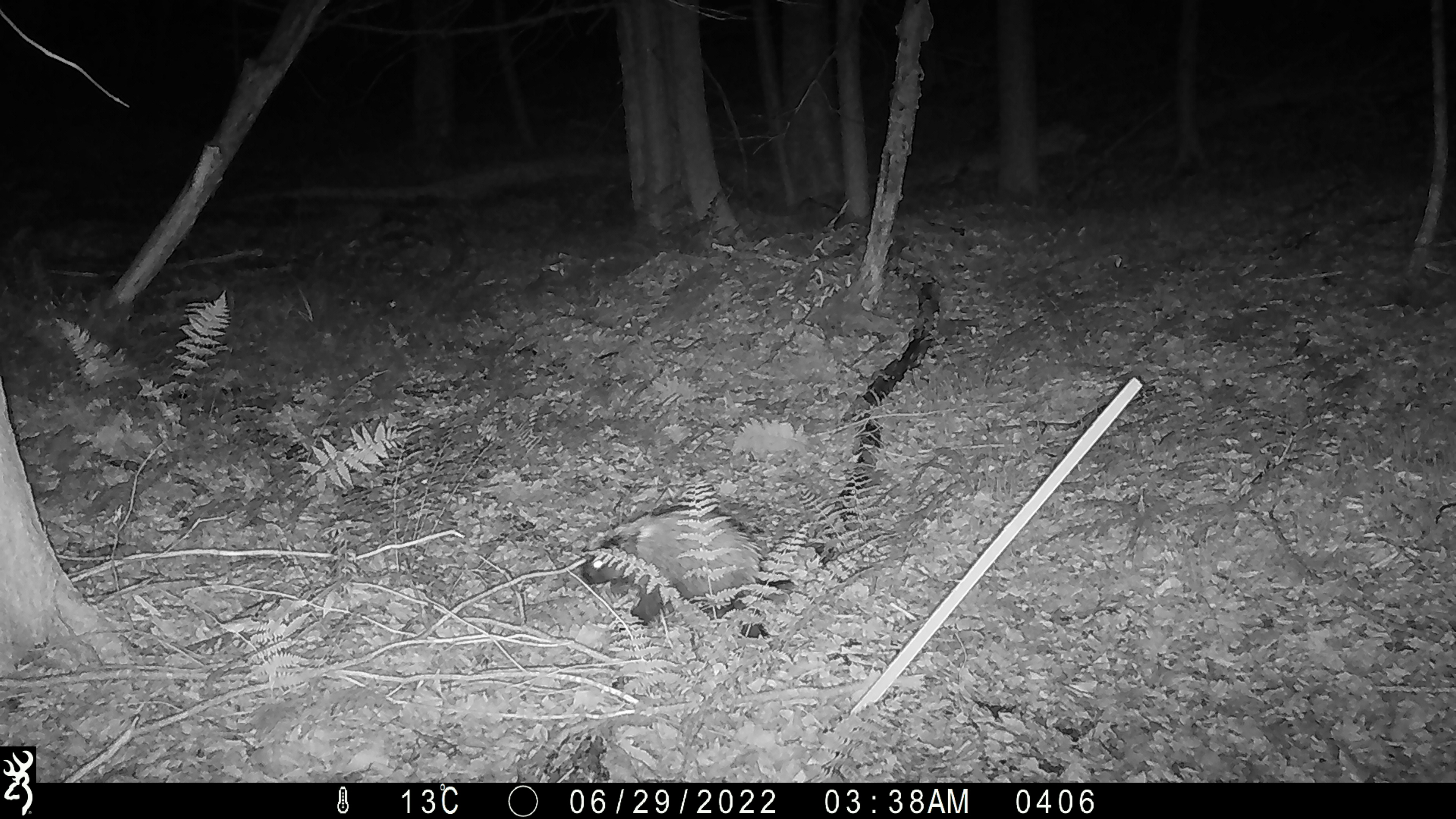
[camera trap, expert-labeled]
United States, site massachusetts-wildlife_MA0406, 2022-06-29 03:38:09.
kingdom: Animalia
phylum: Chordata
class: Mammalia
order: Rodentia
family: Erethizontidae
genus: Erethizon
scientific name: Erethizon dorsatum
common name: porcupine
Porcupine (Erethizon dorsatum).